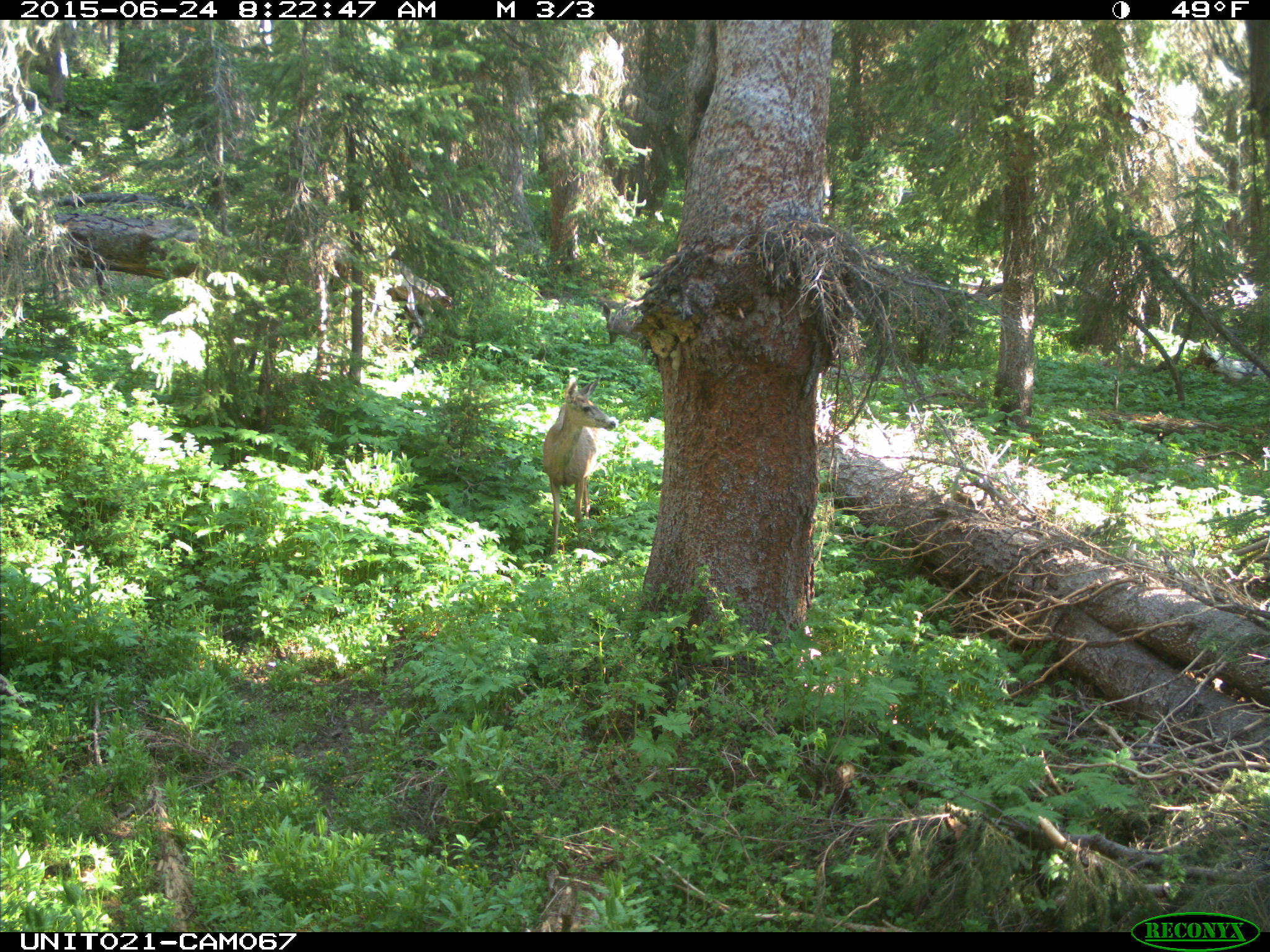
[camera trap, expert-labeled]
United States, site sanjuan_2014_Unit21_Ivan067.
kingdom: Animalia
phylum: Chordata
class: Mammalia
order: Artiodactyla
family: Cervidae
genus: Odocoileus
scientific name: Odocoileus hemionus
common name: mule deer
Odocoileus hemionus (mule deer).